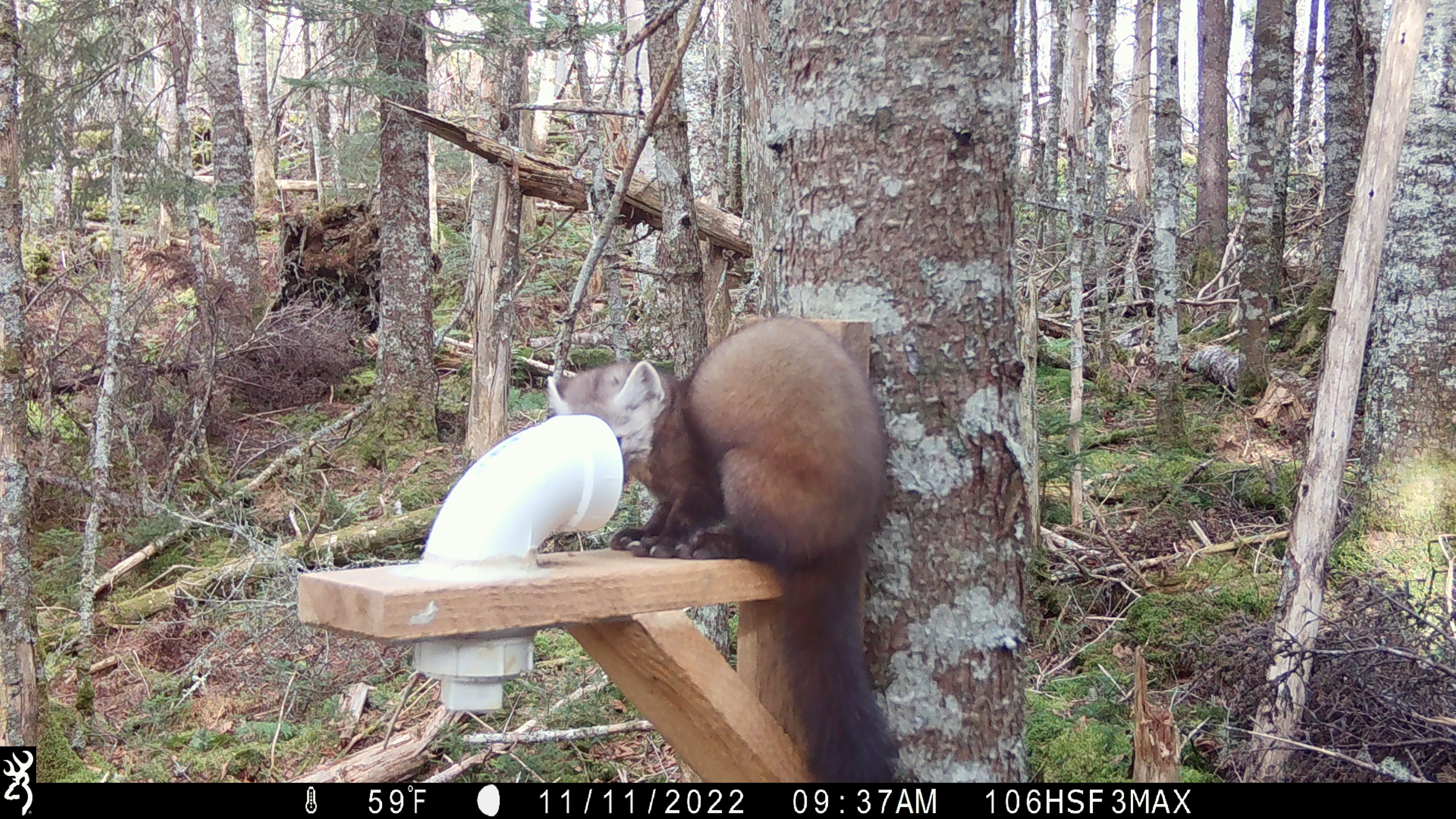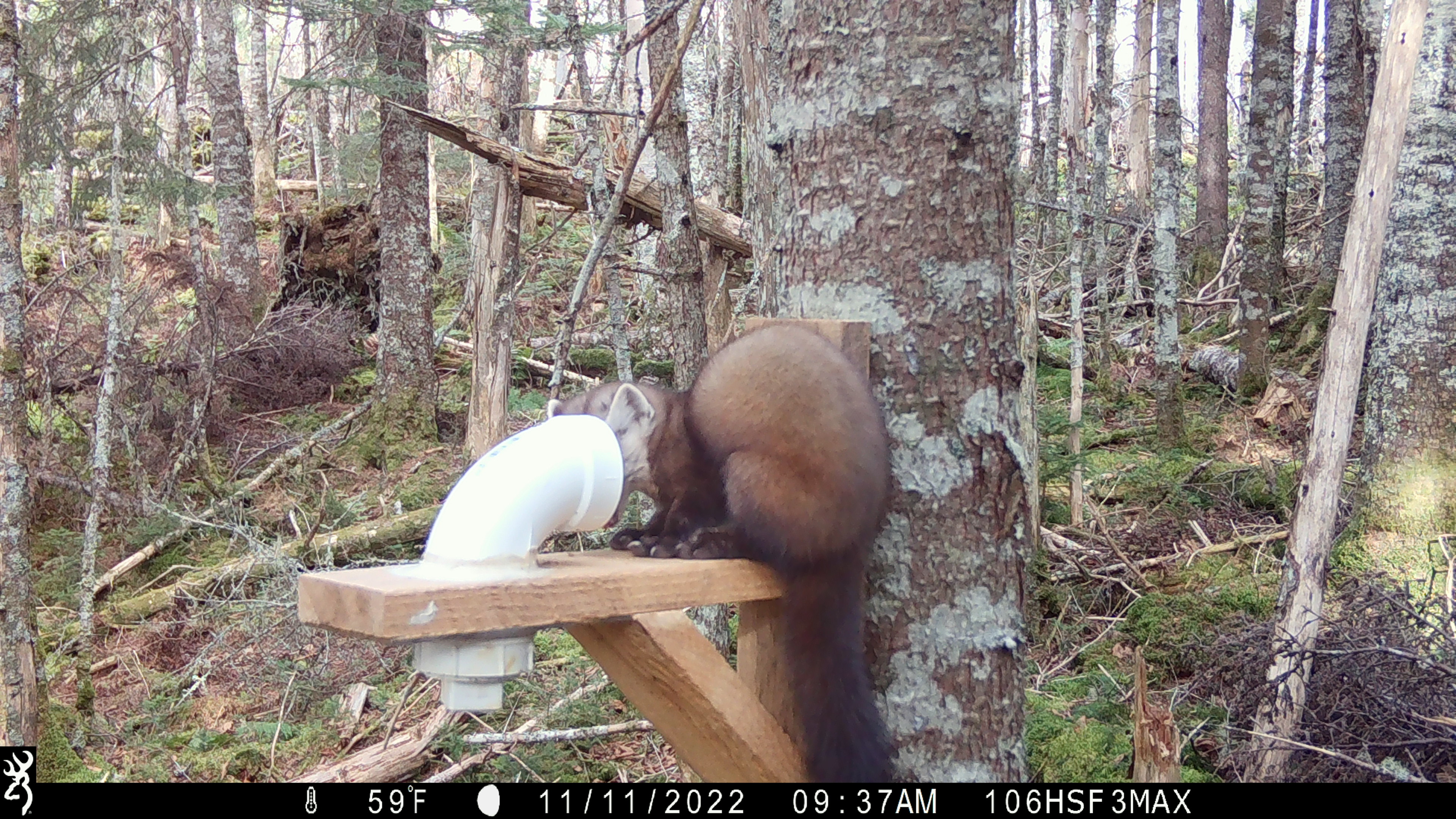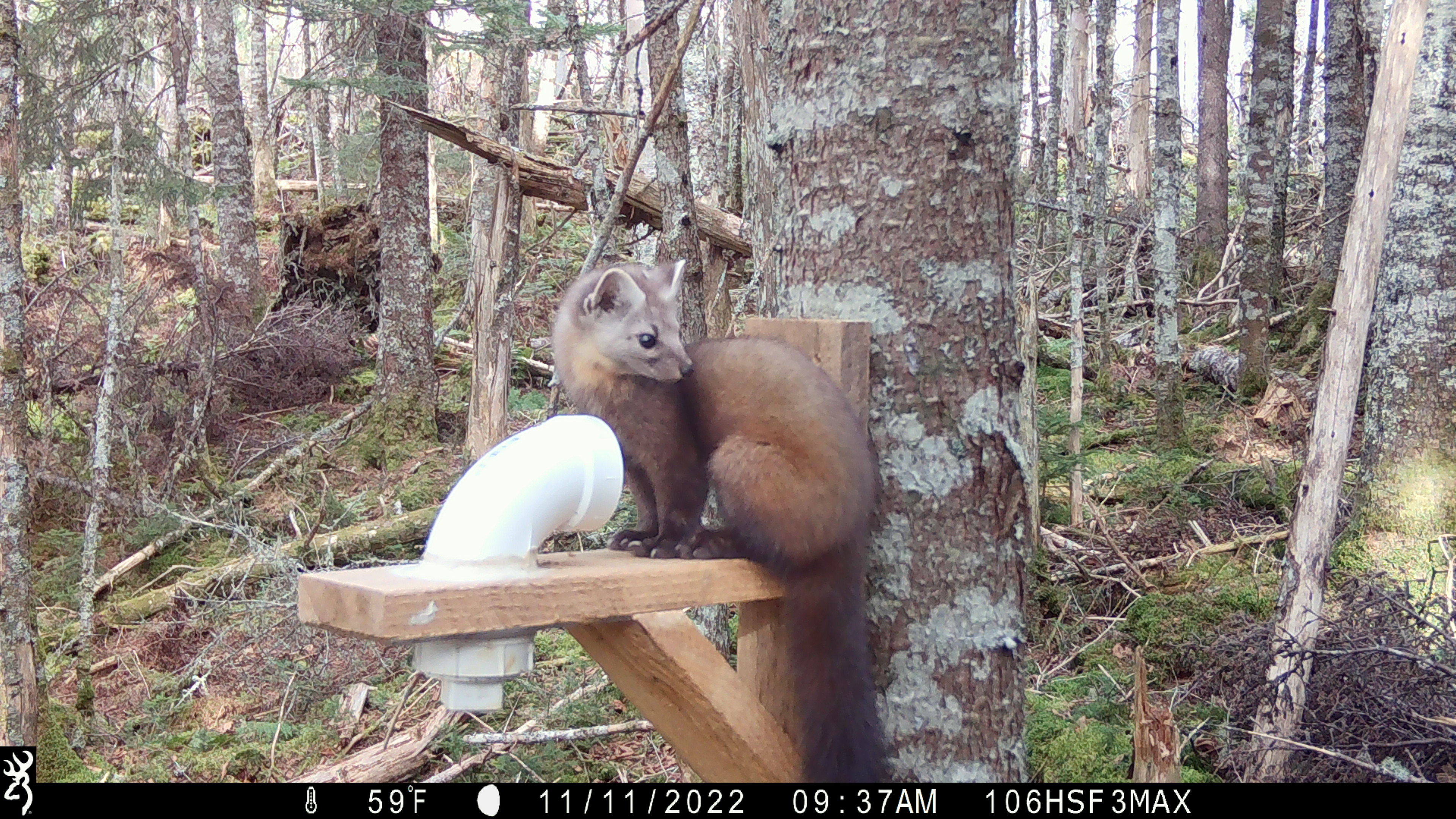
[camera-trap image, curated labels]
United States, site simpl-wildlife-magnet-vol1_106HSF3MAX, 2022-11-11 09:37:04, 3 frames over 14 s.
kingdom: Animalia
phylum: Chordata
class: Mammalia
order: Carnivora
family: Mustelidae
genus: Martes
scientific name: Martes americana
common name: american marten